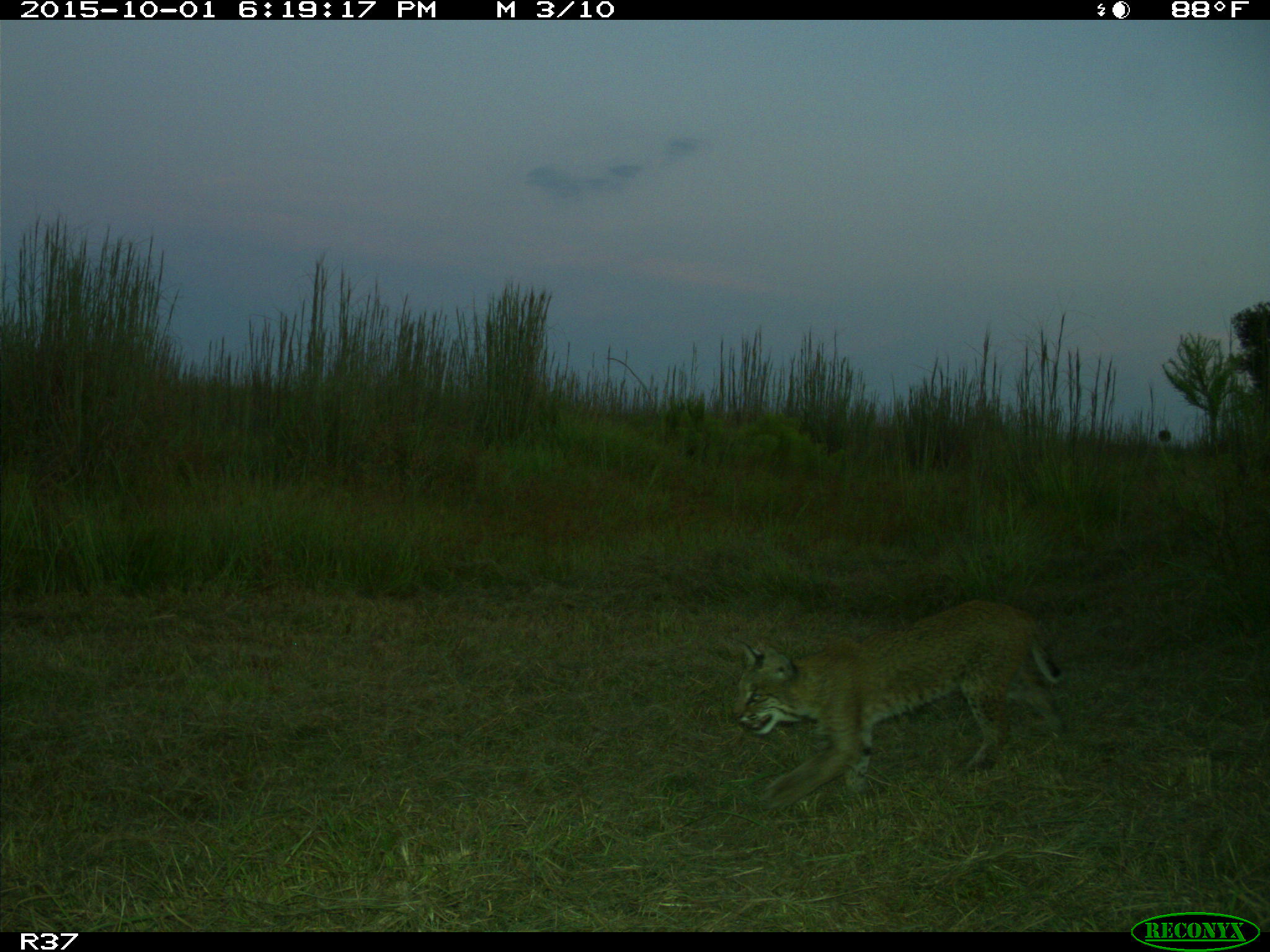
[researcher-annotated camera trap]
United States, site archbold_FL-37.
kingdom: Animalia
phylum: Chordata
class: Mammalia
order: Carnivora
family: Felidae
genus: Lynx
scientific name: Lynx rufus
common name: bobcat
Lynx rufus (bobcat).